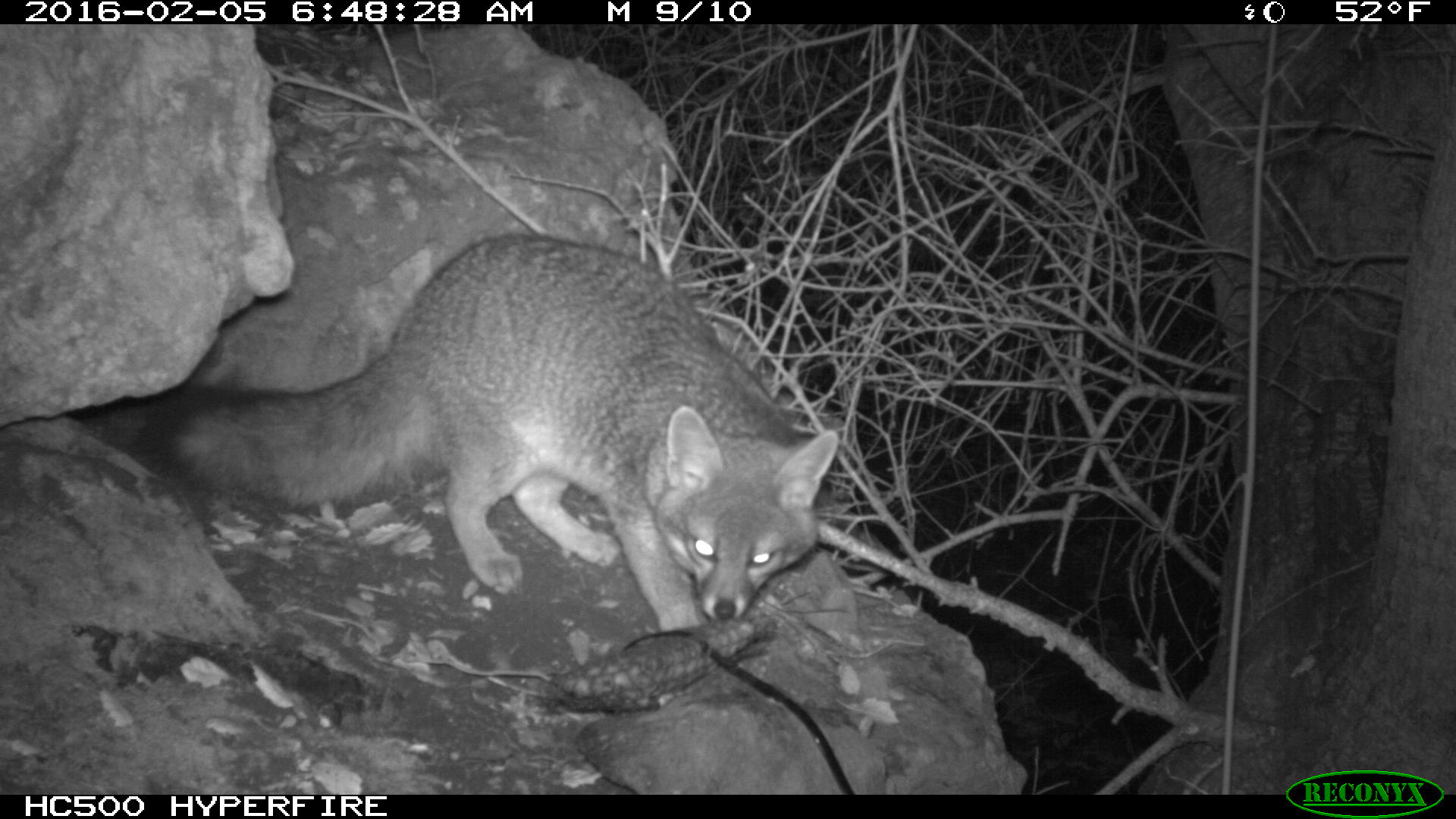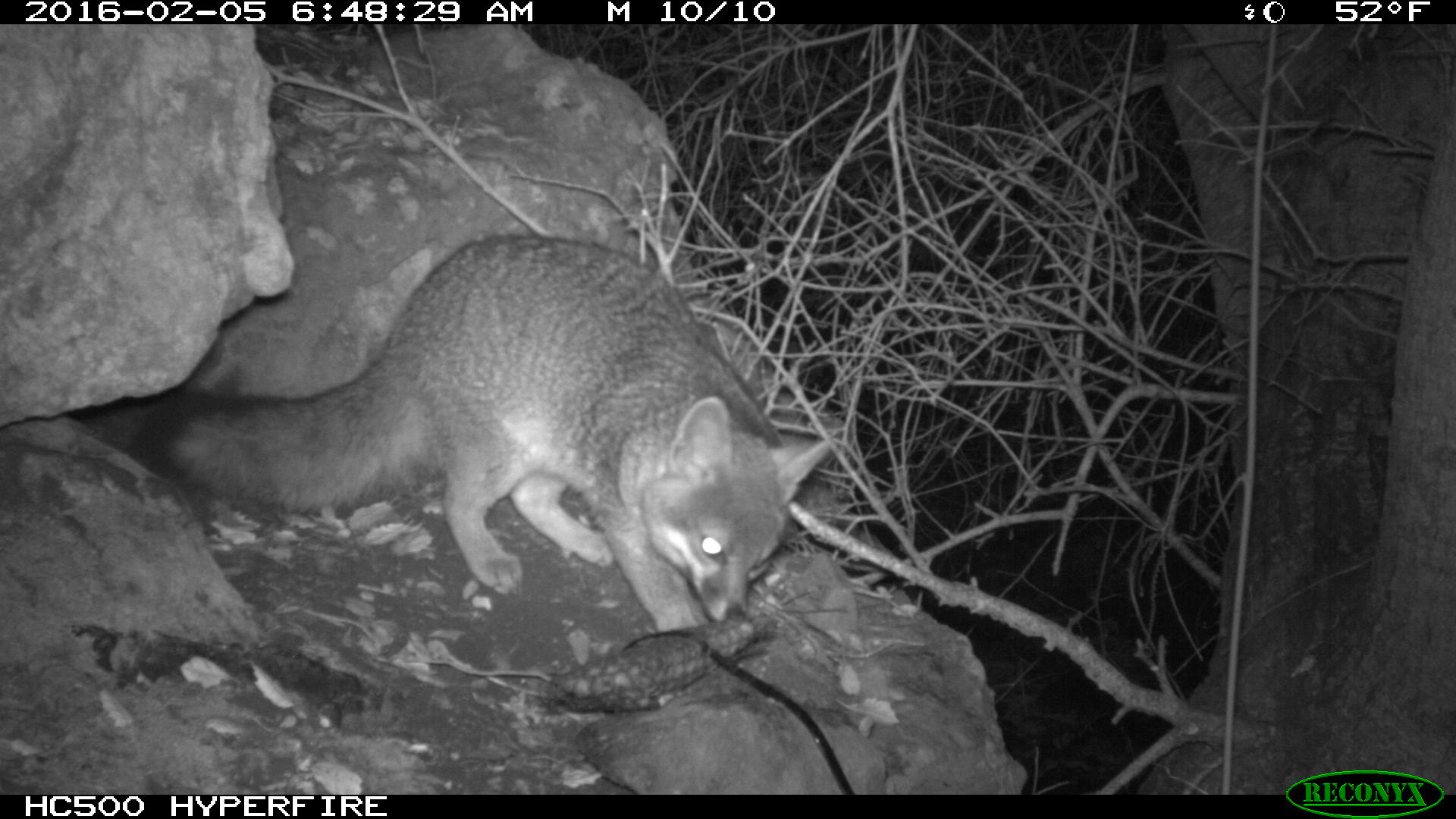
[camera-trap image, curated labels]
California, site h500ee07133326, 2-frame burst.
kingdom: Animalia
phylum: Chordata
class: Mammalia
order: Carnivora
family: Canidae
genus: Urocyon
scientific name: Urocyon littoralis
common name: island fox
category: fox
Fox (island fox) (Urocyon littoralis).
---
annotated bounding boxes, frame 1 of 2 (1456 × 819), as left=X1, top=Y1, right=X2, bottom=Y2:
fox: left=96, top=229, right=839, bottom=637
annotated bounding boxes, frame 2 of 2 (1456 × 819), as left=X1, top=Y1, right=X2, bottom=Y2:
fox: left=125, top=236, right=833, bottom=626